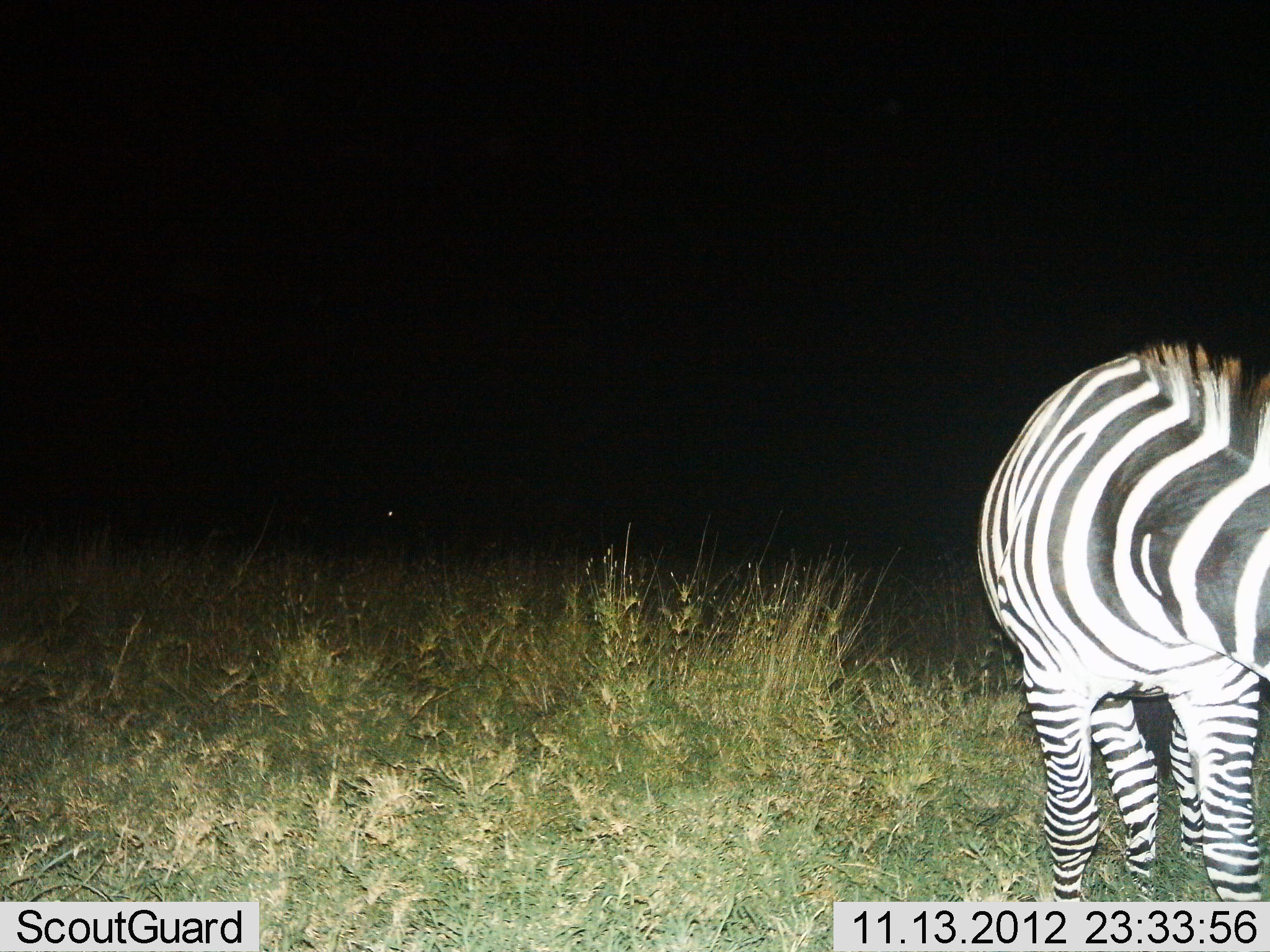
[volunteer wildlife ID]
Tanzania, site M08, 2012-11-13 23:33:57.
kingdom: Animalia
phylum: Chordata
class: Mammalia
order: Perissodactyla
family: Equidae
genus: Equus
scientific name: Equus quagga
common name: plains zebra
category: zebra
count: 1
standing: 100%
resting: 0%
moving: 0%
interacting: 0%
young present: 0%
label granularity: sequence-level